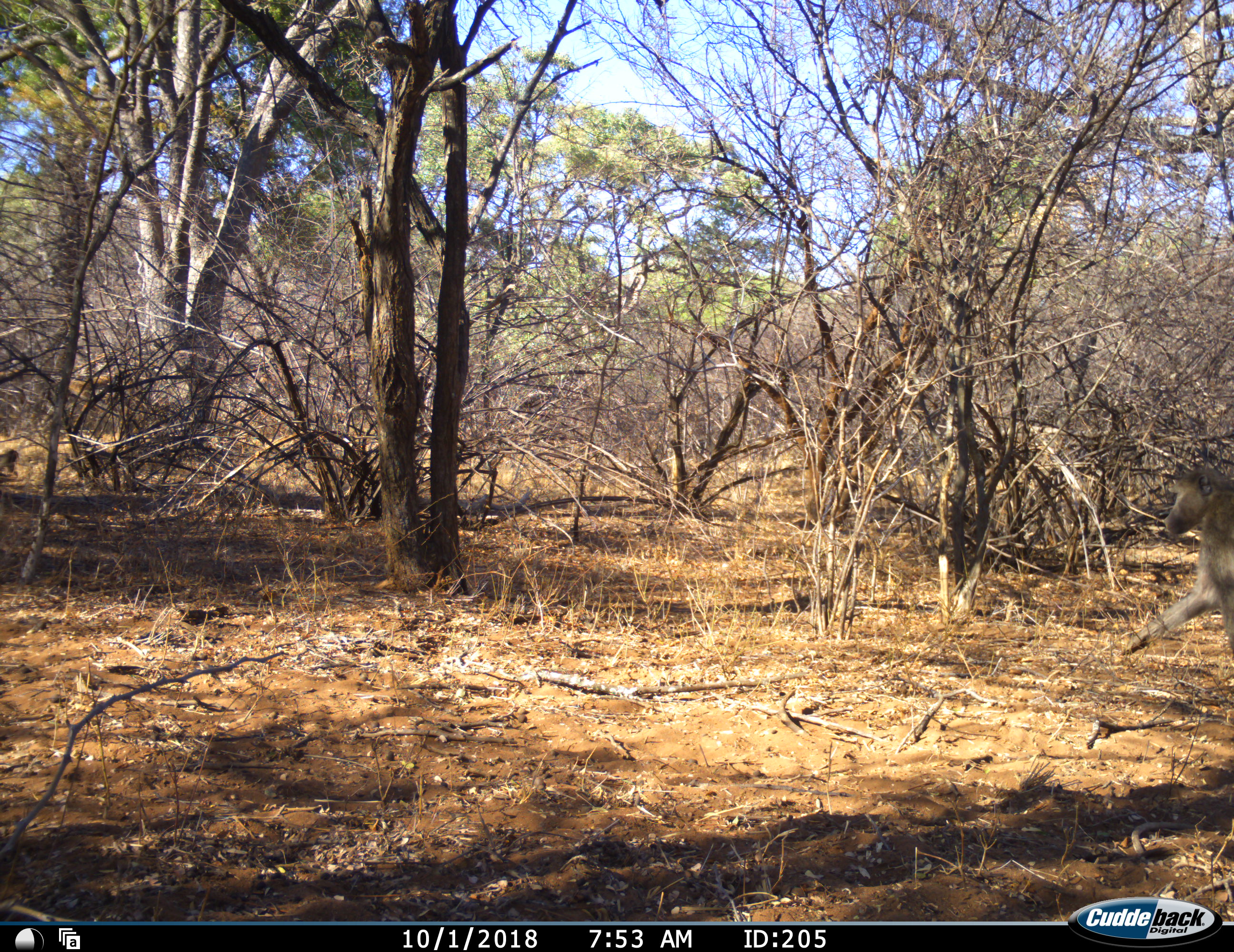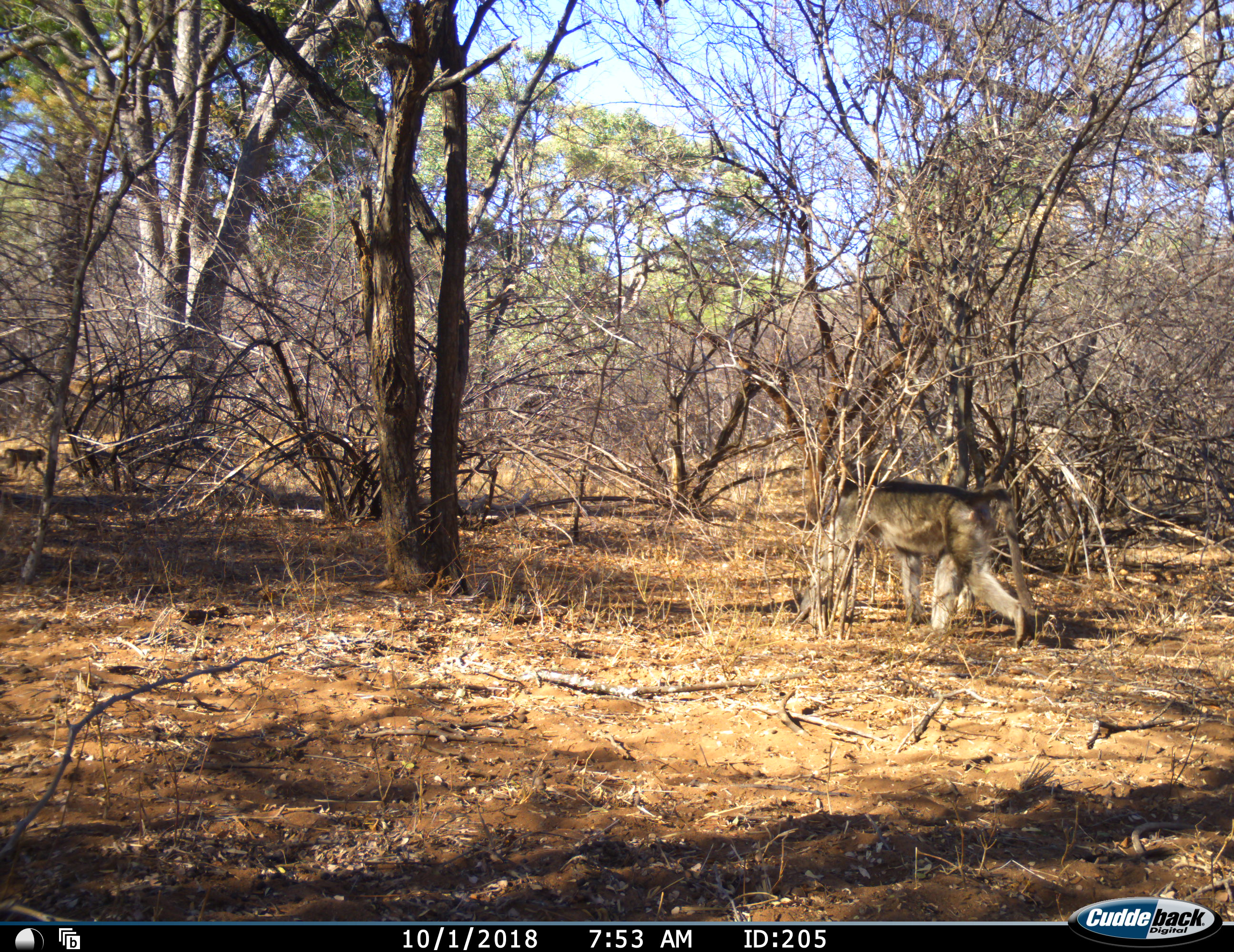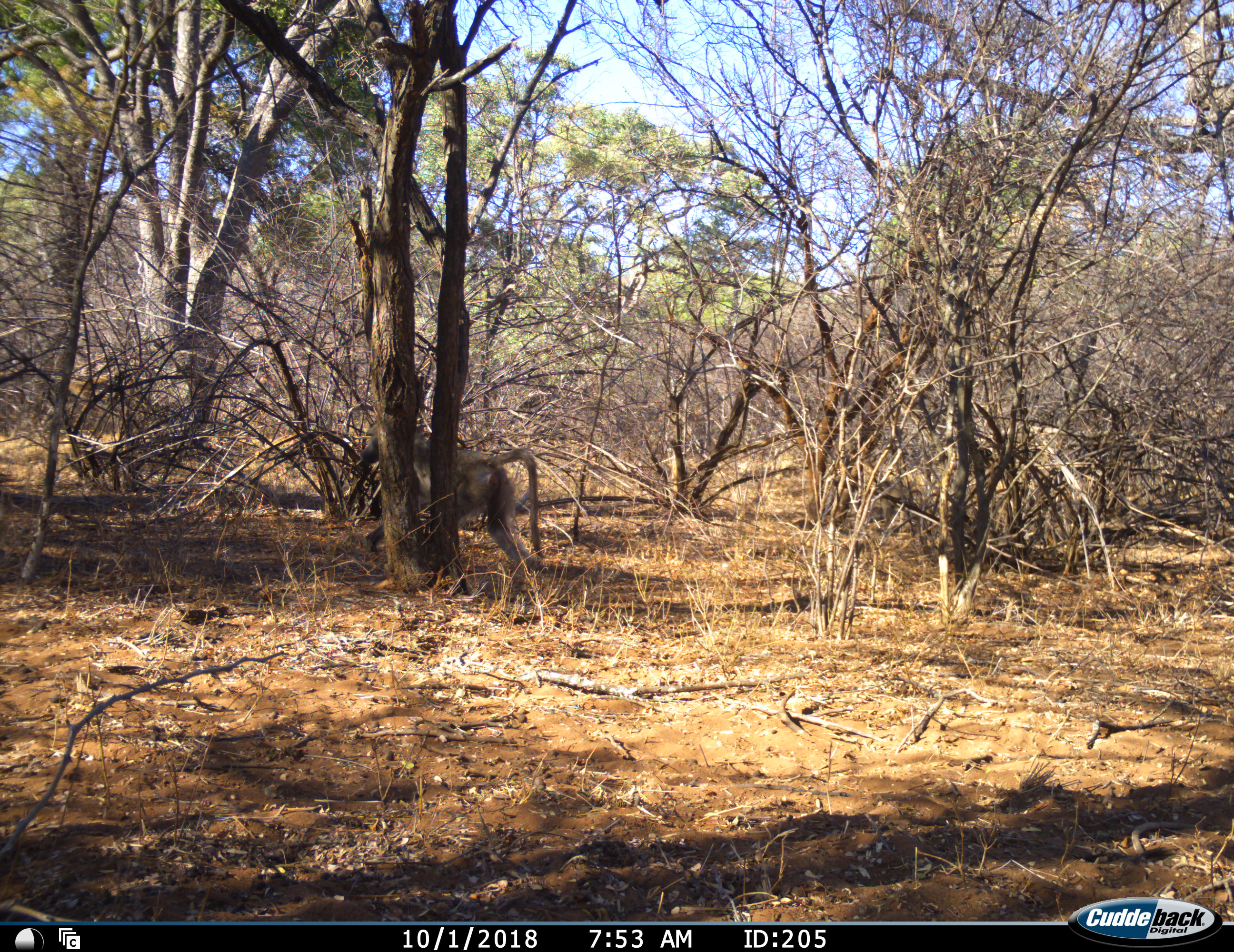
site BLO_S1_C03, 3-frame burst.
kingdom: Animalia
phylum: Chordata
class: Mammalia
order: Primates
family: Cercopithecidae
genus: Papio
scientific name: Papio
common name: baboon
Baboon (Papio), count 2. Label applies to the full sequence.